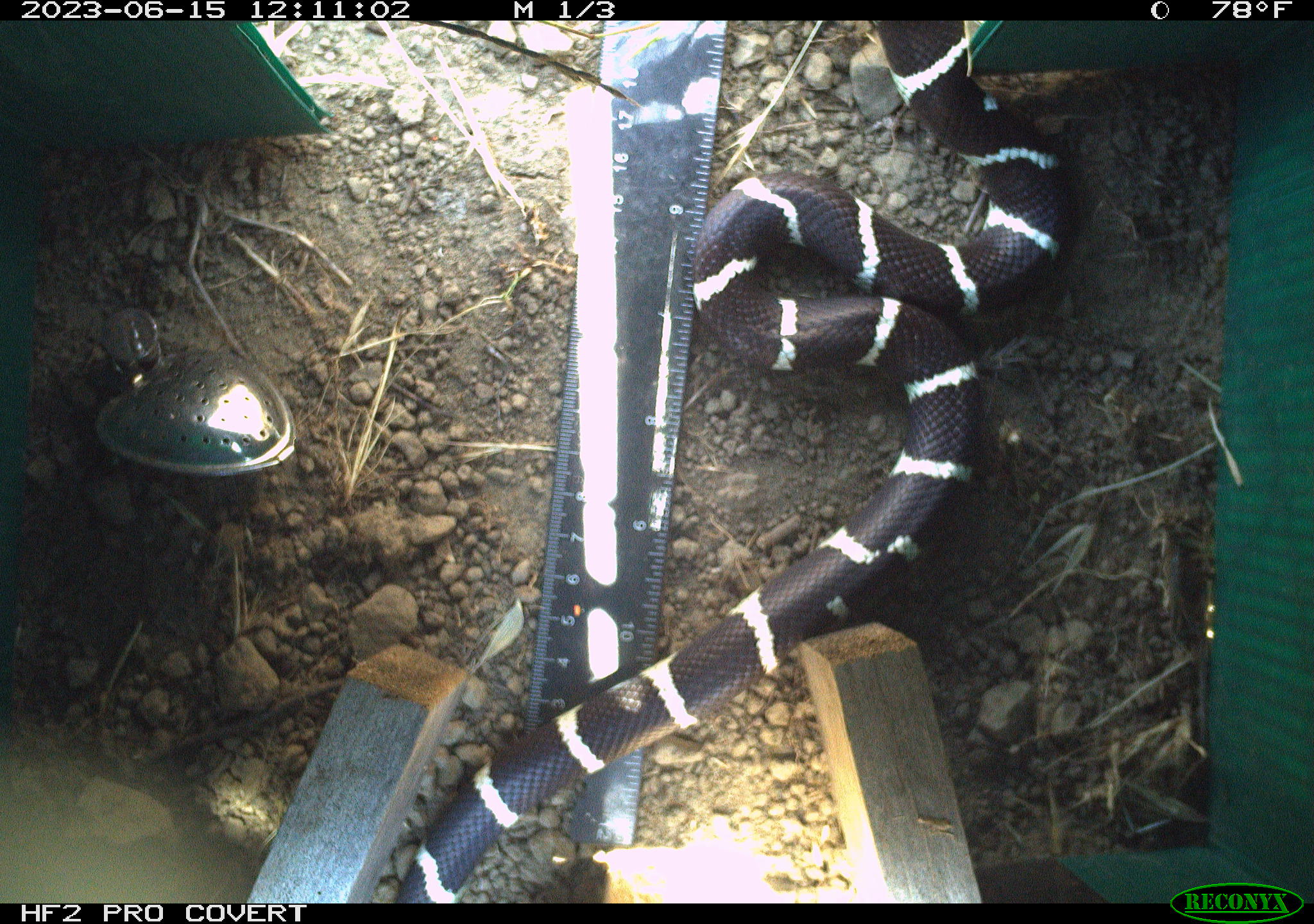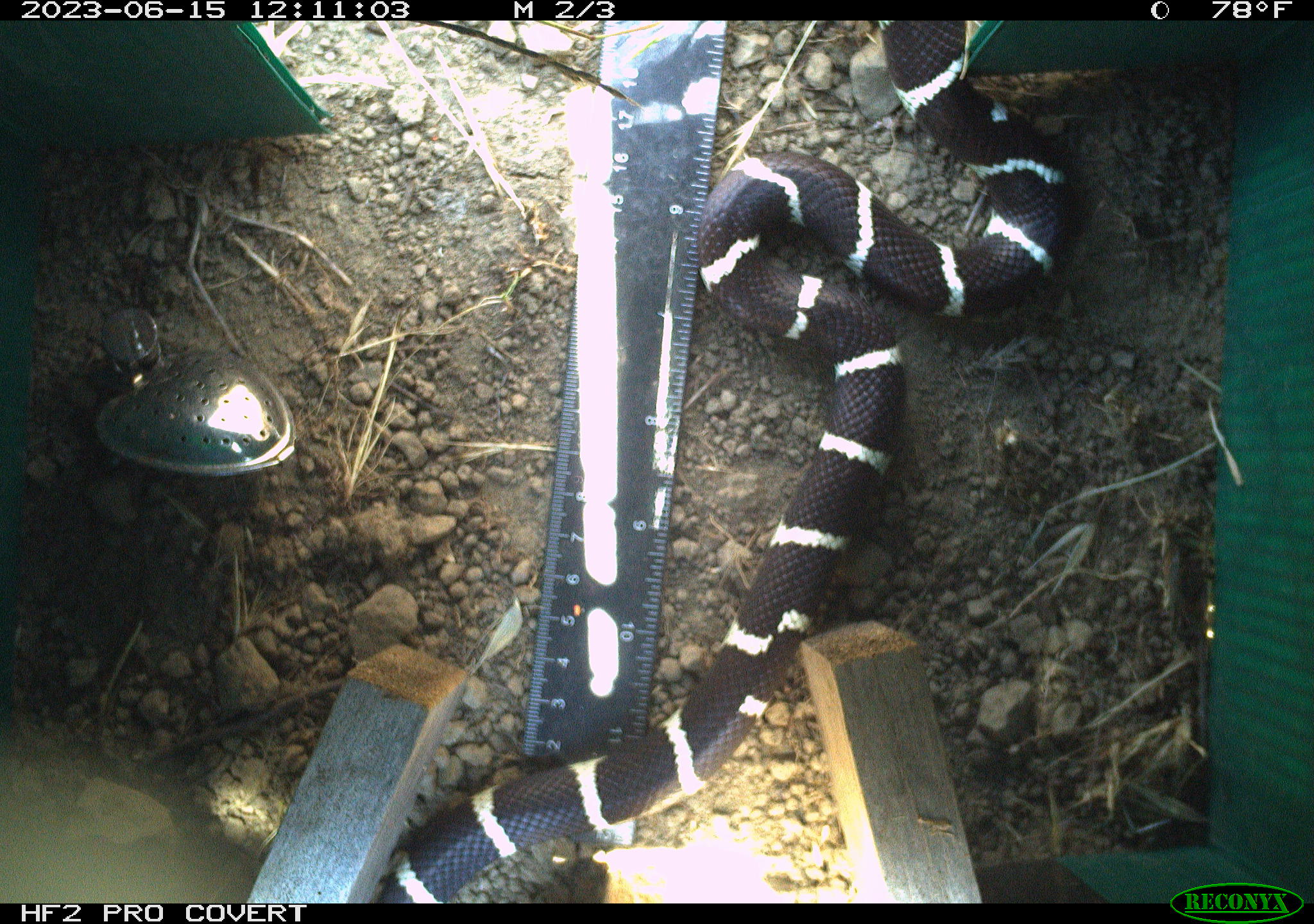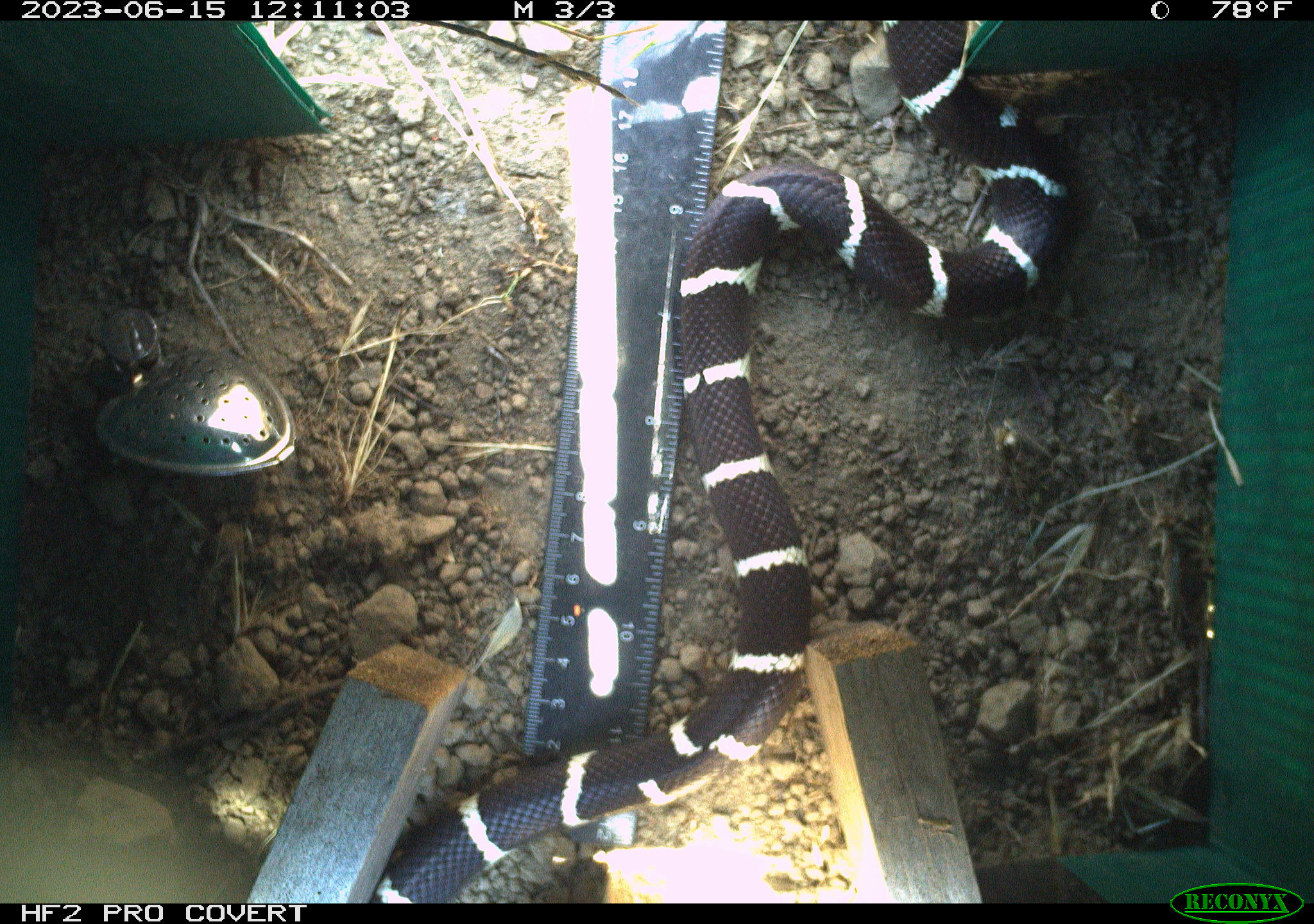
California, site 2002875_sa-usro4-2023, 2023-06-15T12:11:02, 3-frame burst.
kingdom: Animalia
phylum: Chordata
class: Reptilia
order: Squamata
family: Colubridae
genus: Lampropeltis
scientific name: Lampropeltis californiae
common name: california kingsnake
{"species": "california kingsnake (Lampropeltis californiae)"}